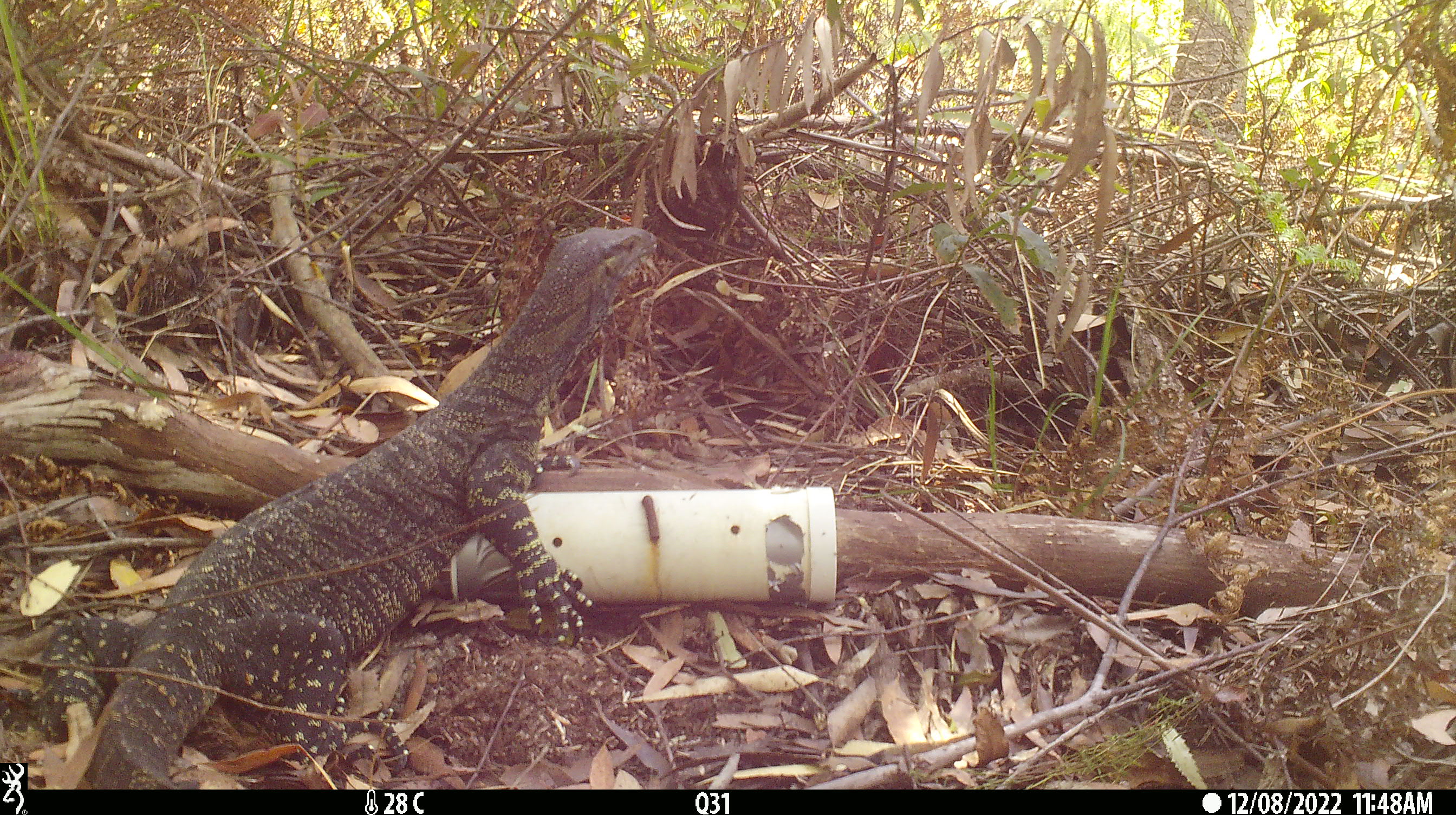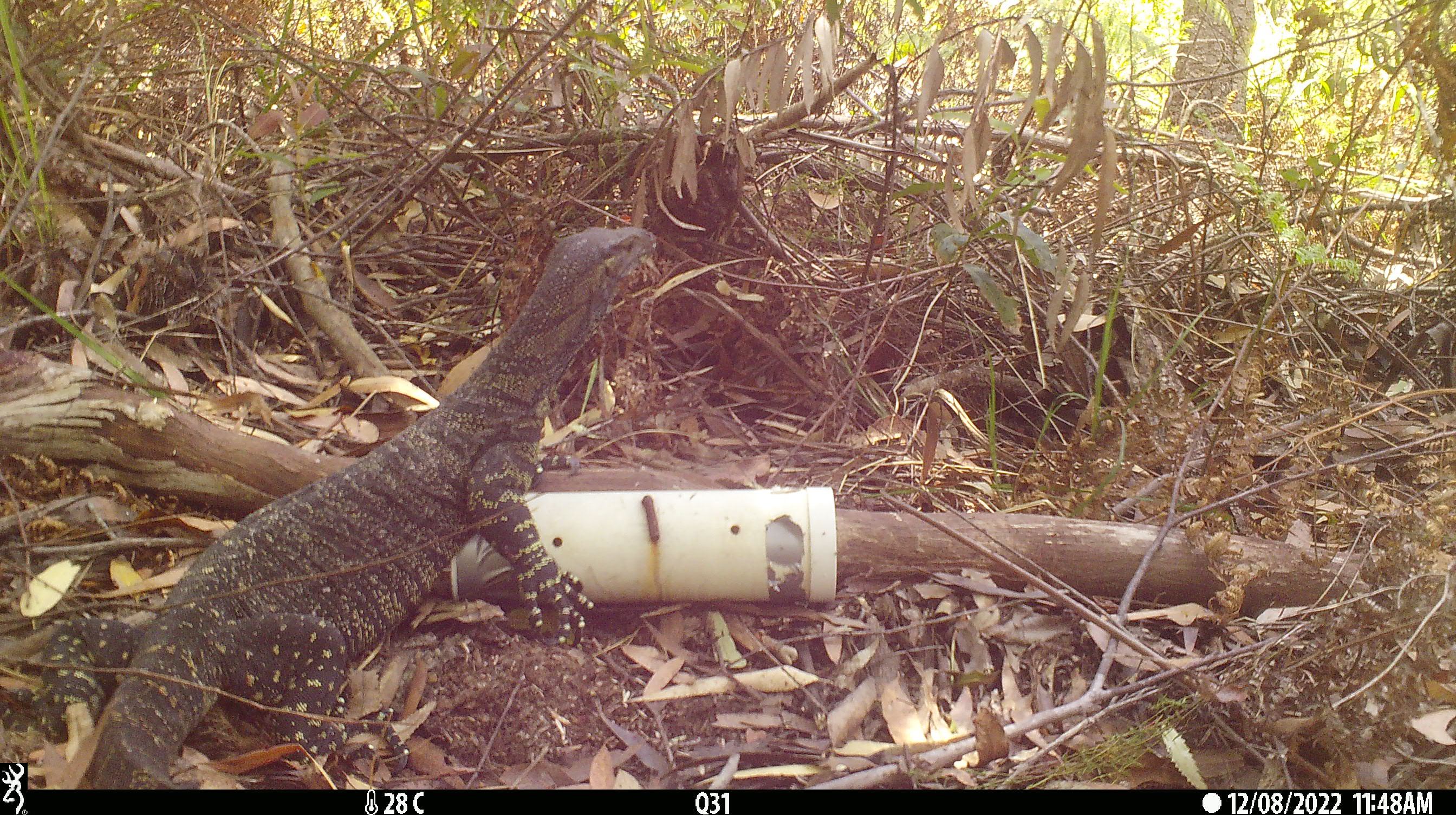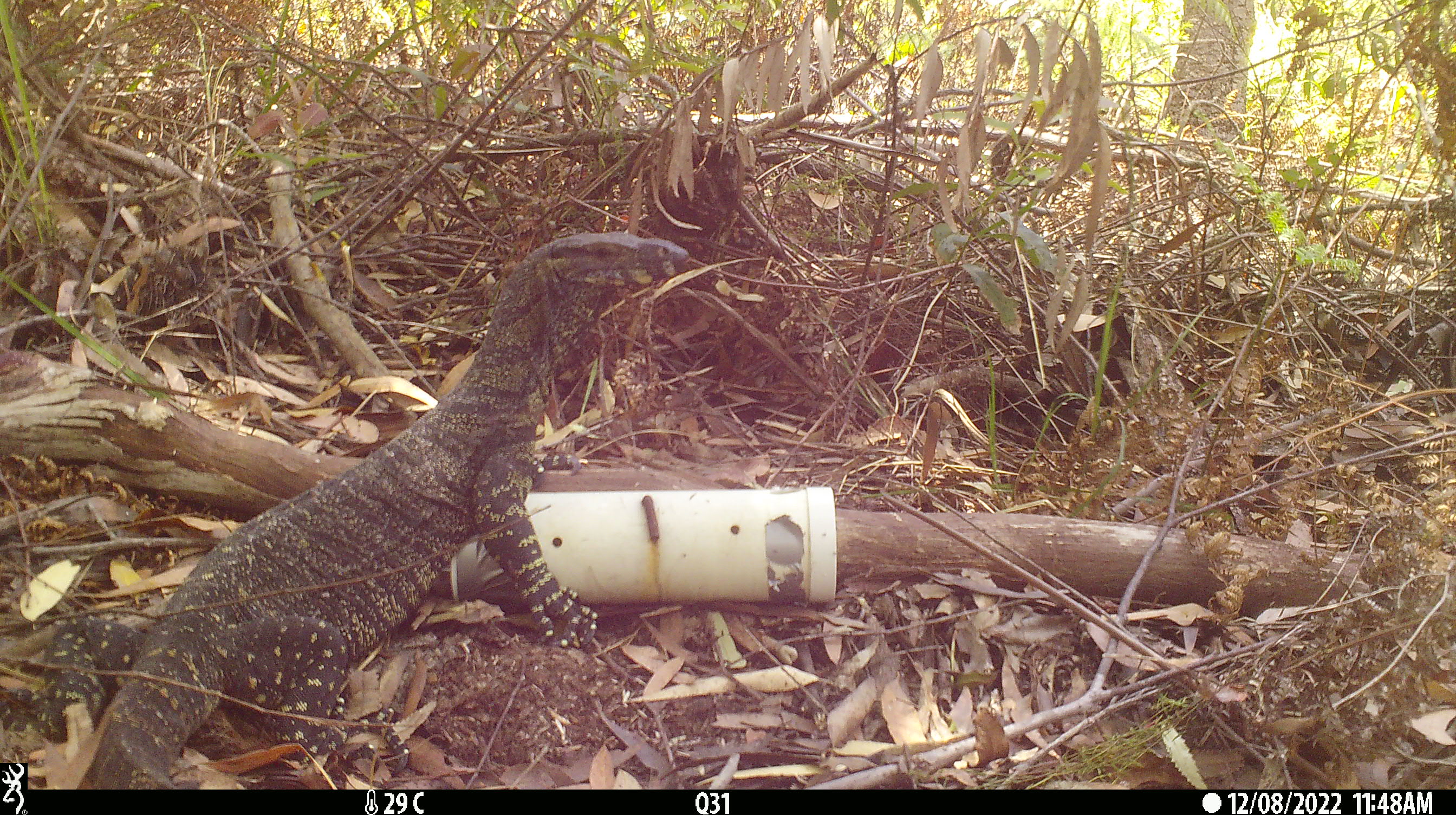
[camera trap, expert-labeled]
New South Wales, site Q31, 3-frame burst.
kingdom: Animalia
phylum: Chordata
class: Reptilia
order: Squamata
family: Varanidae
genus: Varanus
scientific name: Varanus varius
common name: lace monitor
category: goanna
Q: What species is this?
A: Goanna (lace monitor) (Varanus varius).